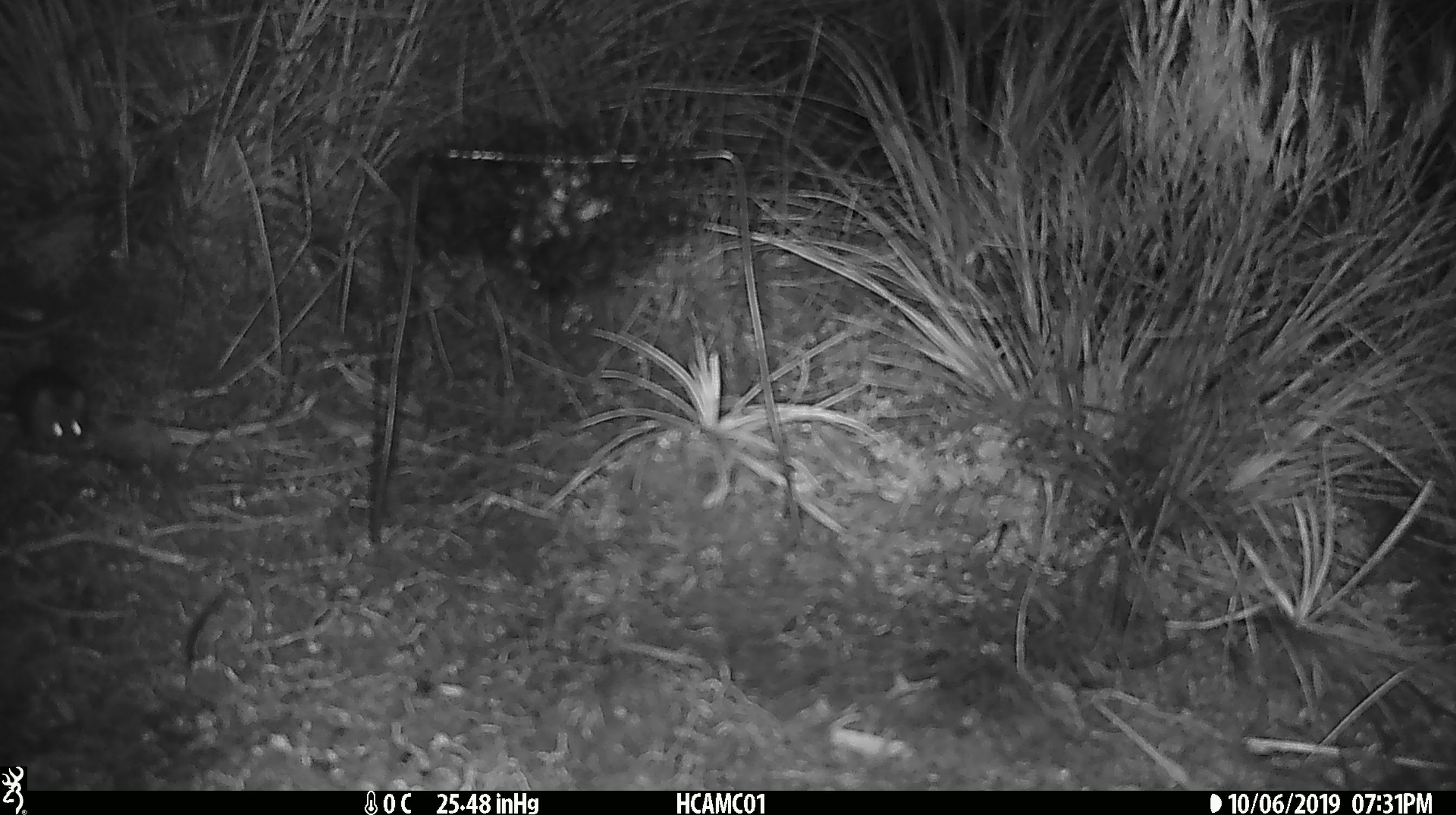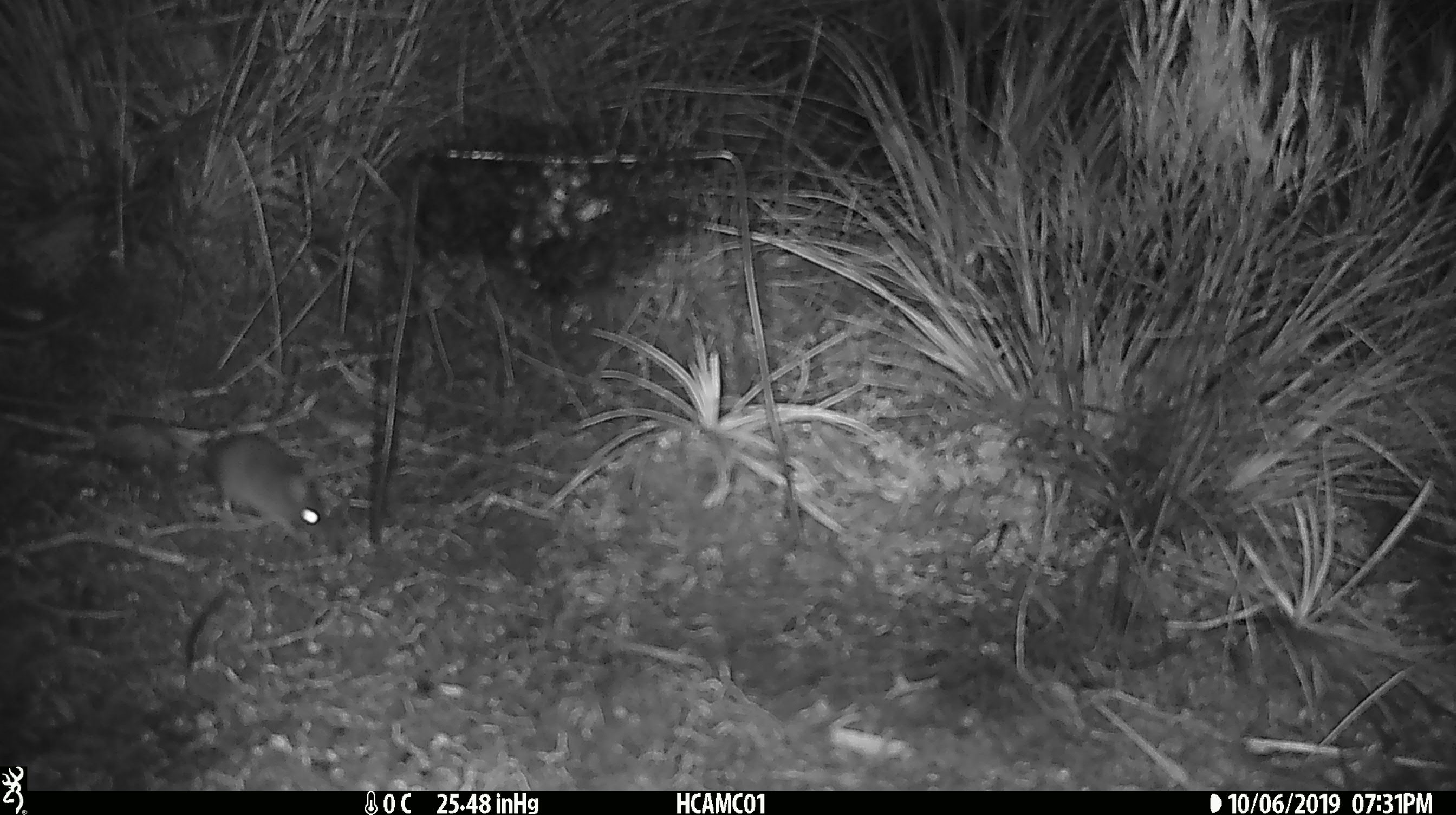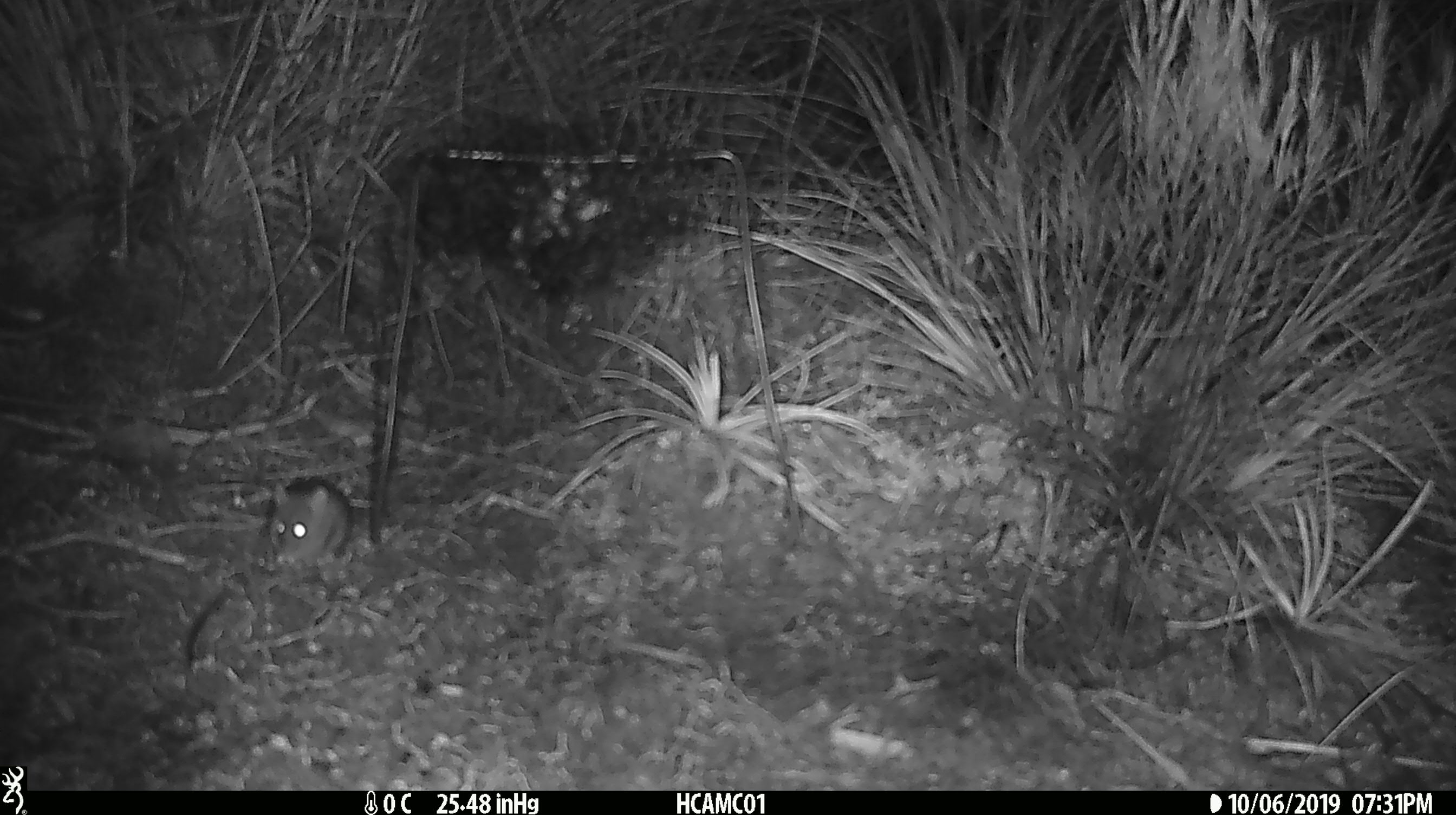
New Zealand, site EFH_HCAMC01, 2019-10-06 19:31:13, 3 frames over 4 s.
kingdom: Animalia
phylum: Chordata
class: Mammalia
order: Rodentia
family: Muridae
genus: Mus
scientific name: Mus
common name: mouse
Mouse (Mus).